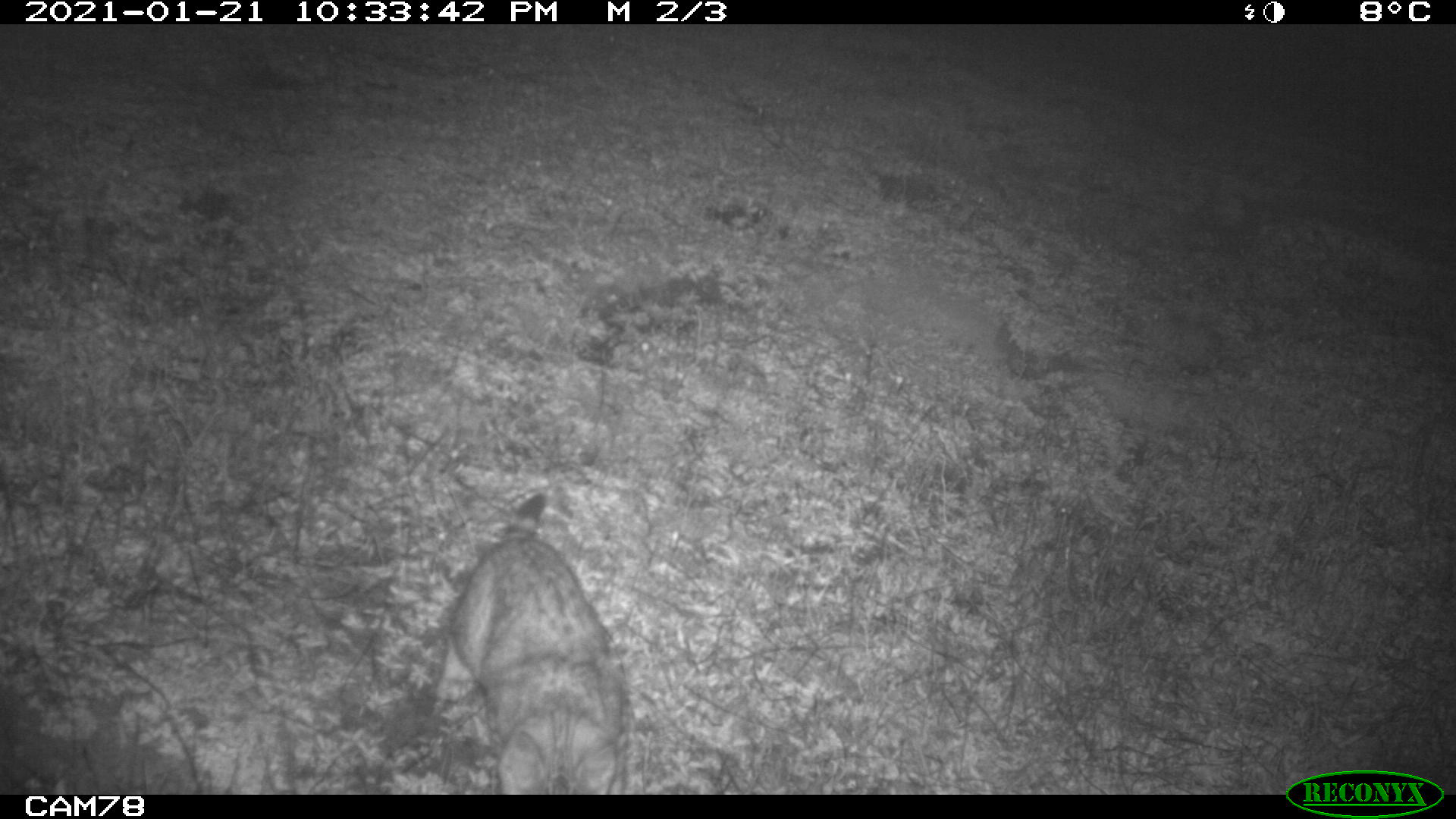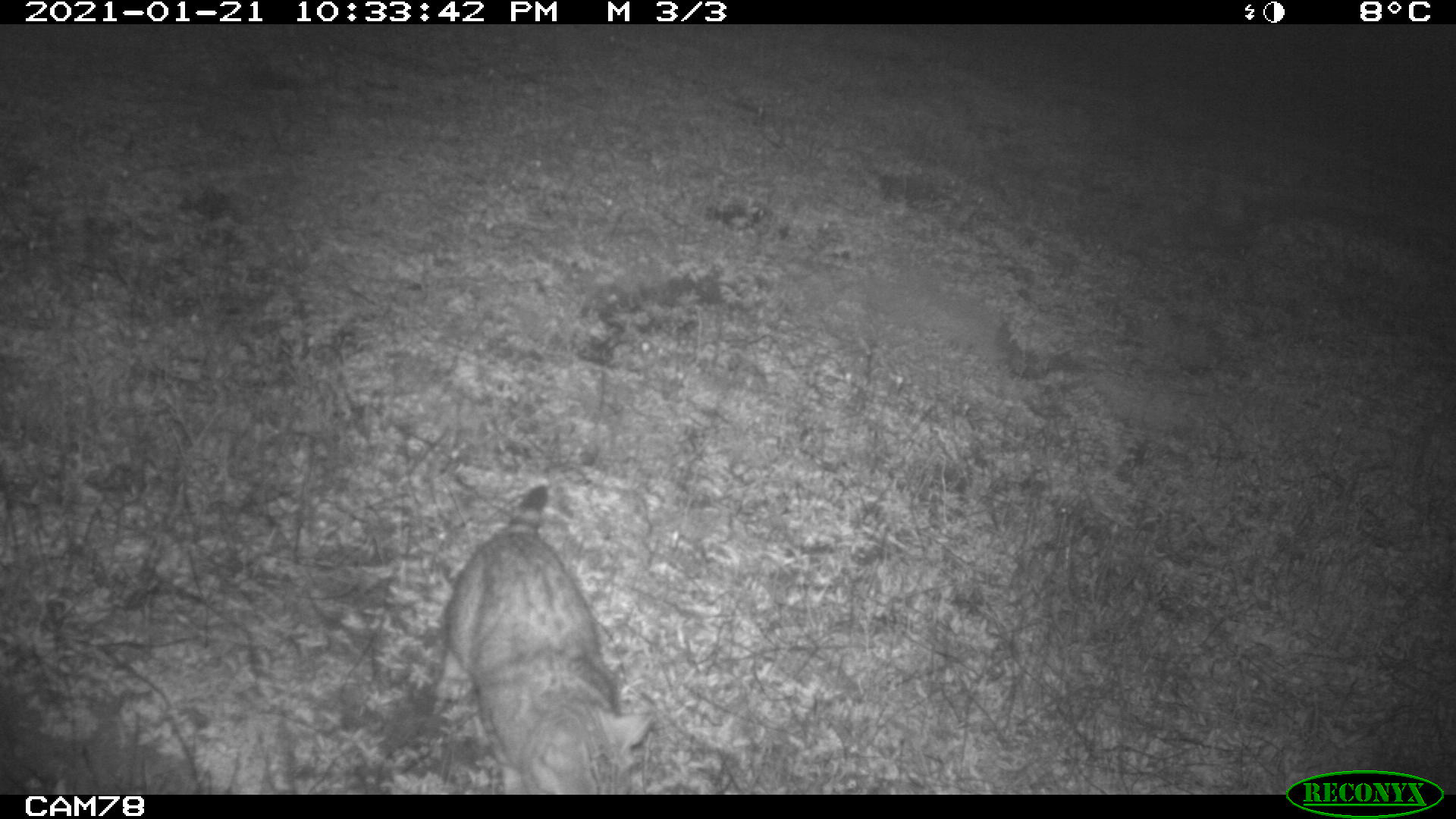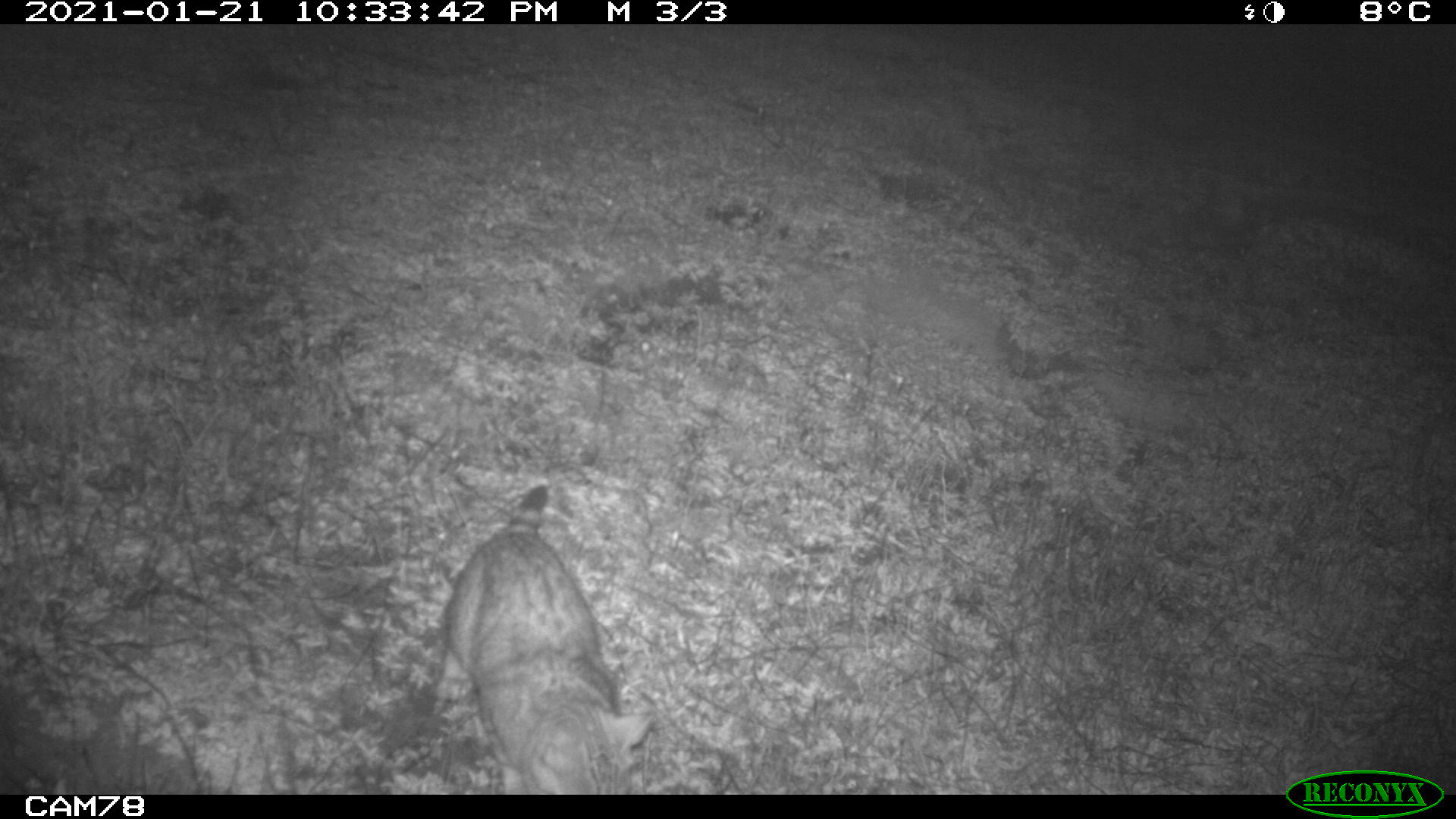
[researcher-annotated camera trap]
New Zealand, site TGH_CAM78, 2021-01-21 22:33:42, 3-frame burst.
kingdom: Animalia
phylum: Chordata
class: Mammalia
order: Carnivora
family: Felidae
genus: Felis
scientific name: Felis catus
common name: domestic cat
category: cat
Cat (domestic cat) (Felis catus).